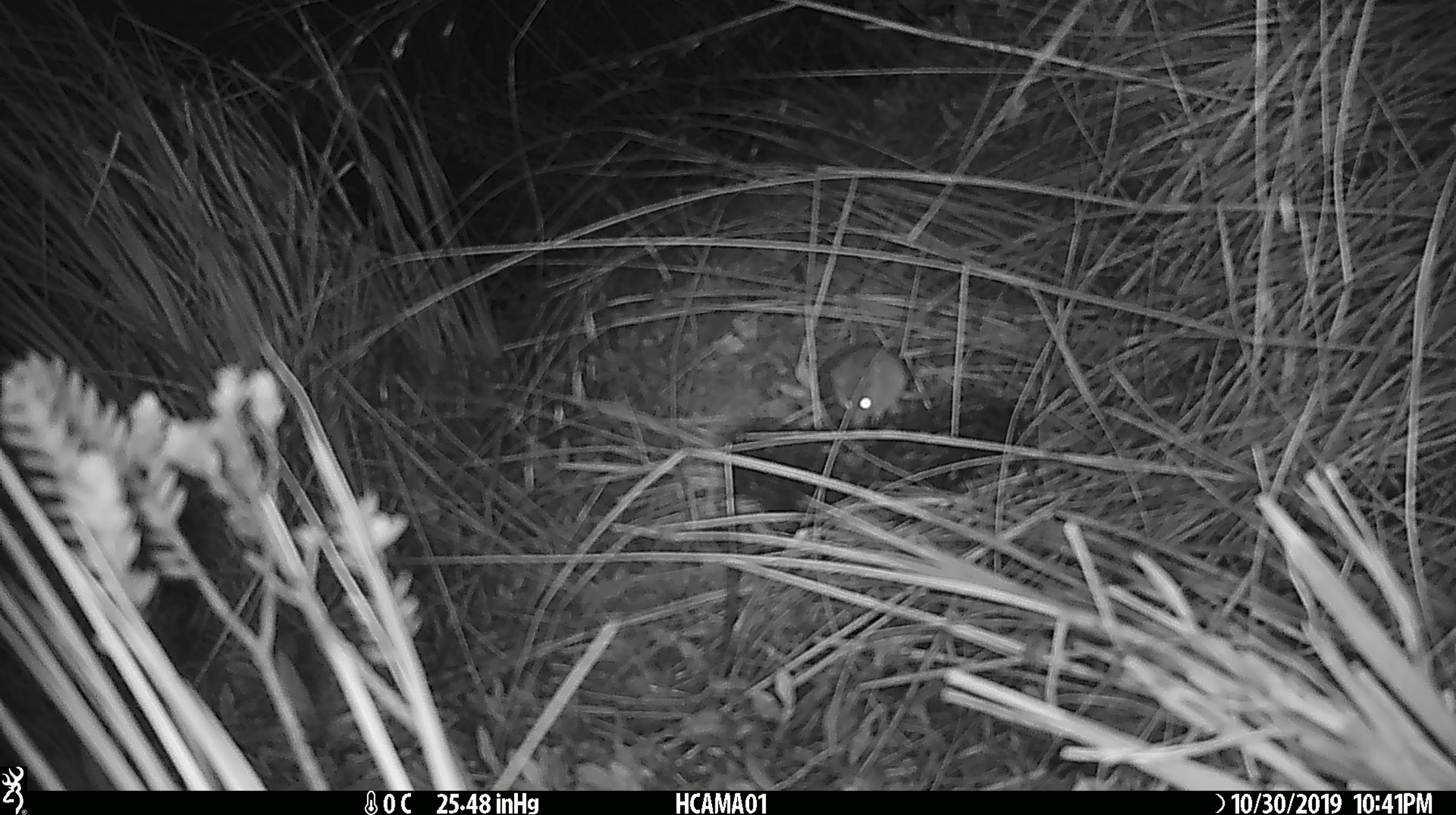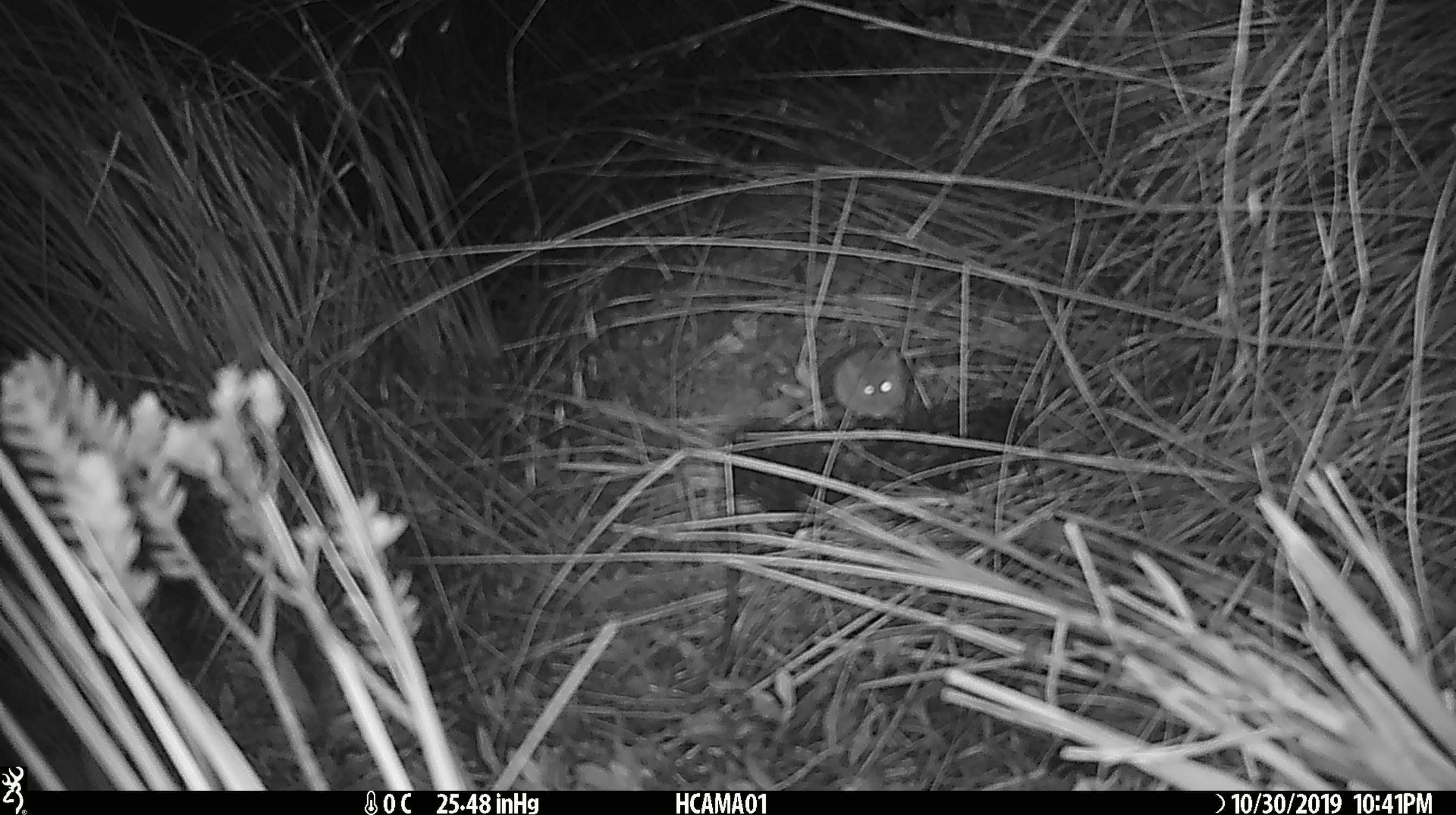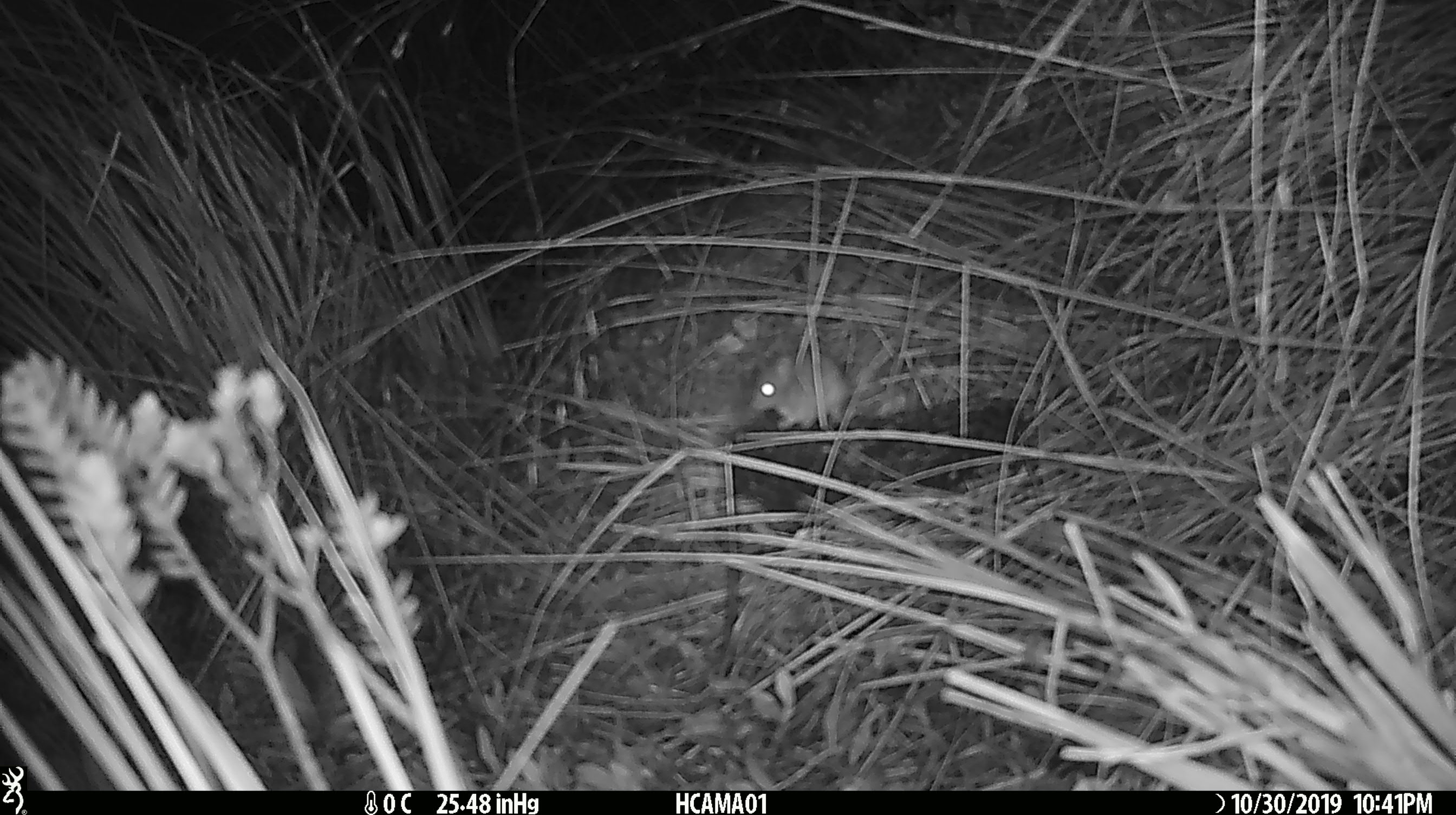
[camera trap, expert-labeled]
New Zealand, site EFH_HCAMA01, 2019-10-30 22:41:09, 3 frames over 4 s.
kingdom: Animalia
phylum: Chordata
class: Mammalia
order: Rodentia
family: Muridae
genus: Mus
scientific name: Mus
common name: mouse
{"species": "mouse (Mus)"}